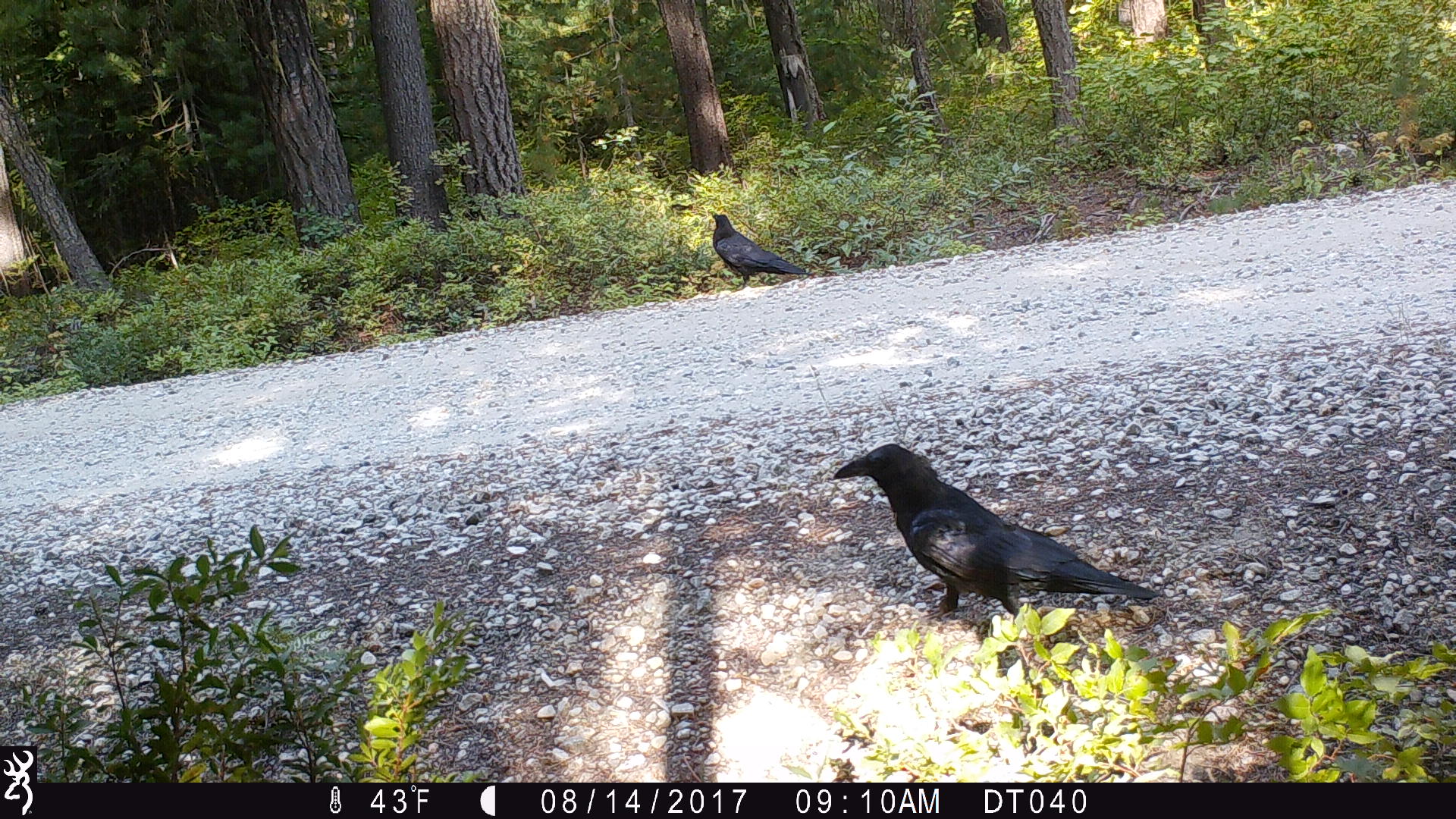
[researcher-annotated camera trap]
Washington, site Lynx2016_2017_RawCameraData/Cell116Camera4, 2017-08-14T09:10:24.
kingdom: Animalia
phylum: Chordata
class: Aves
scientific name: Aves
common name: birds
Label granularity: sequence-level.